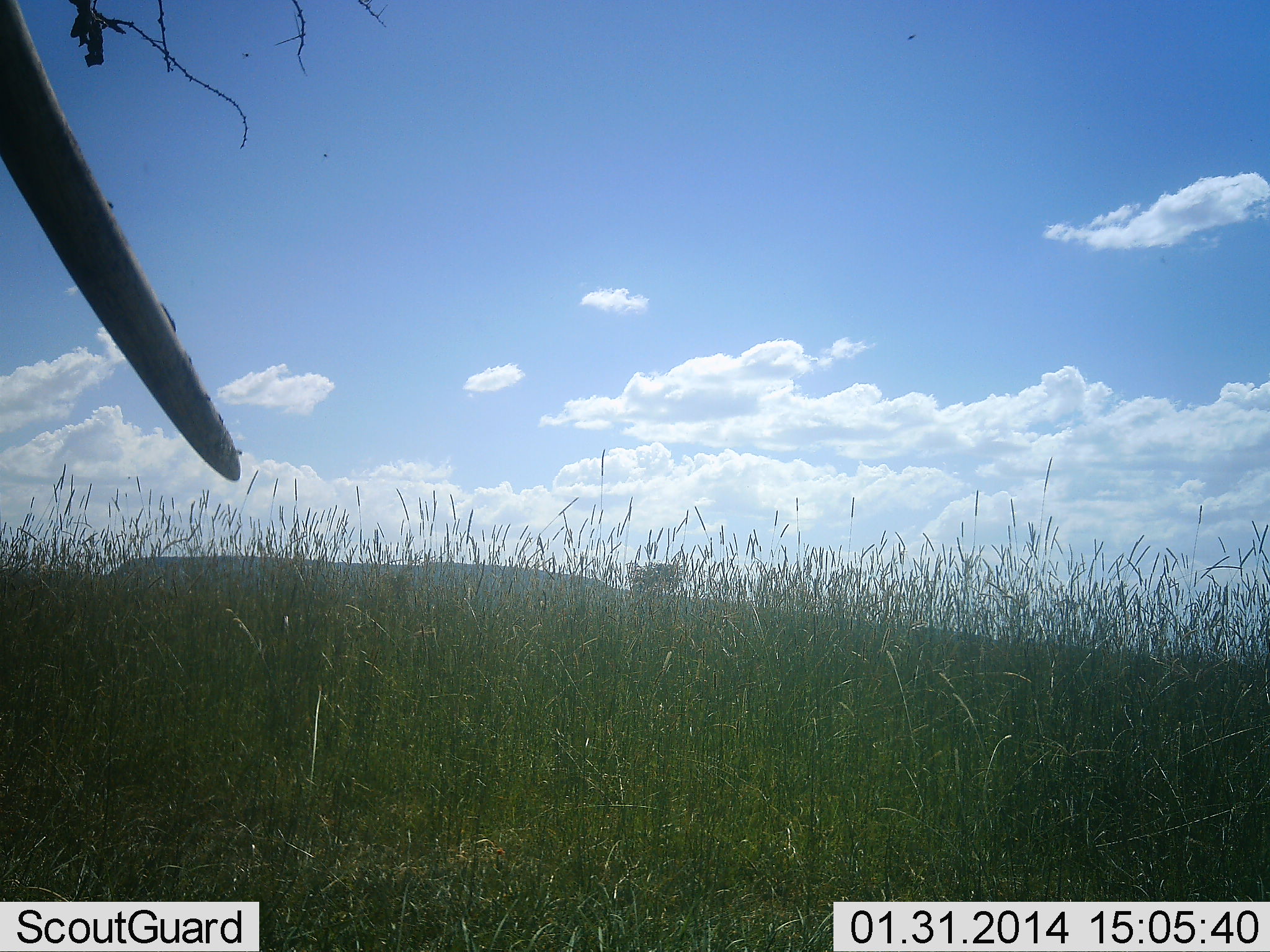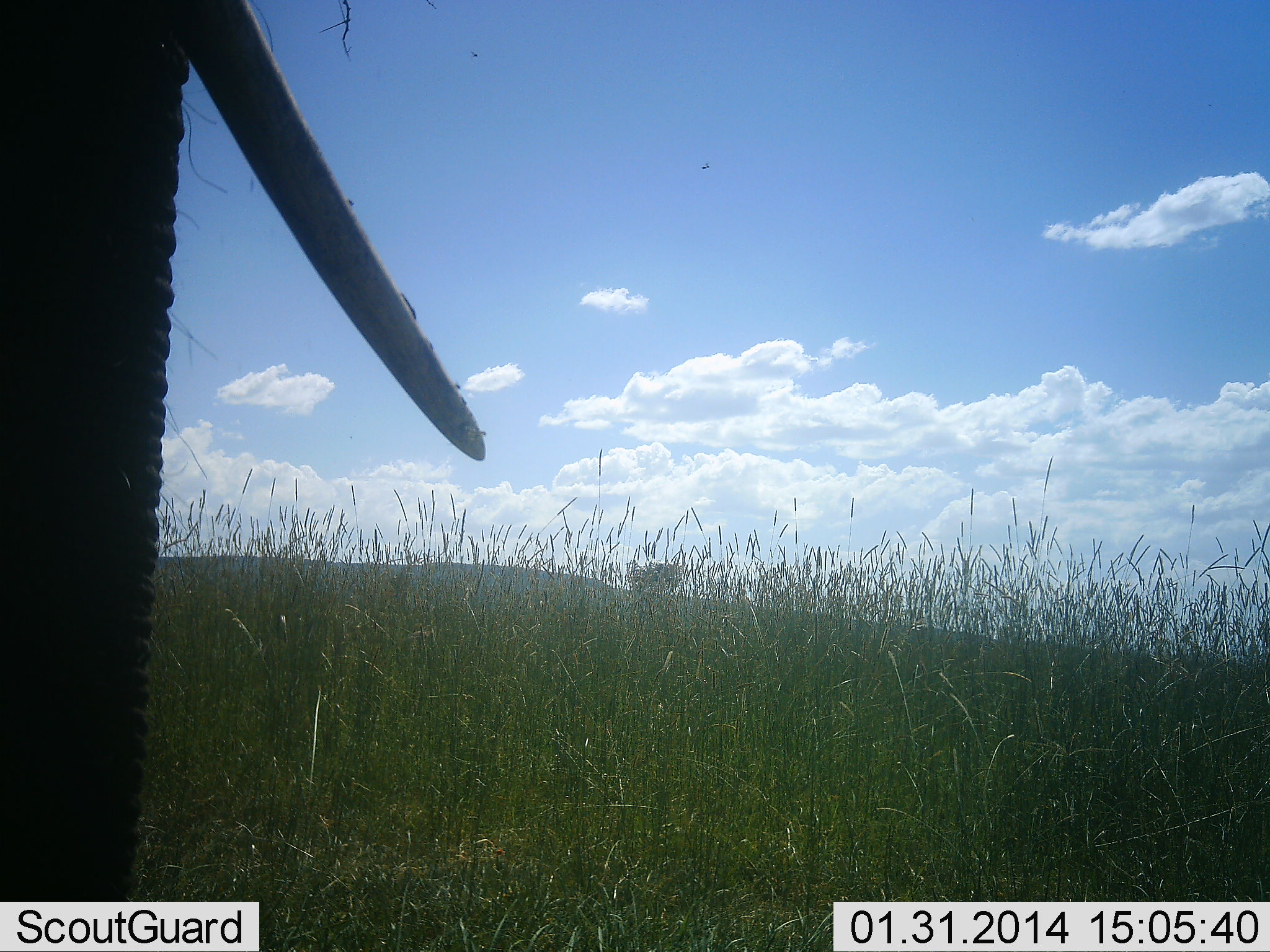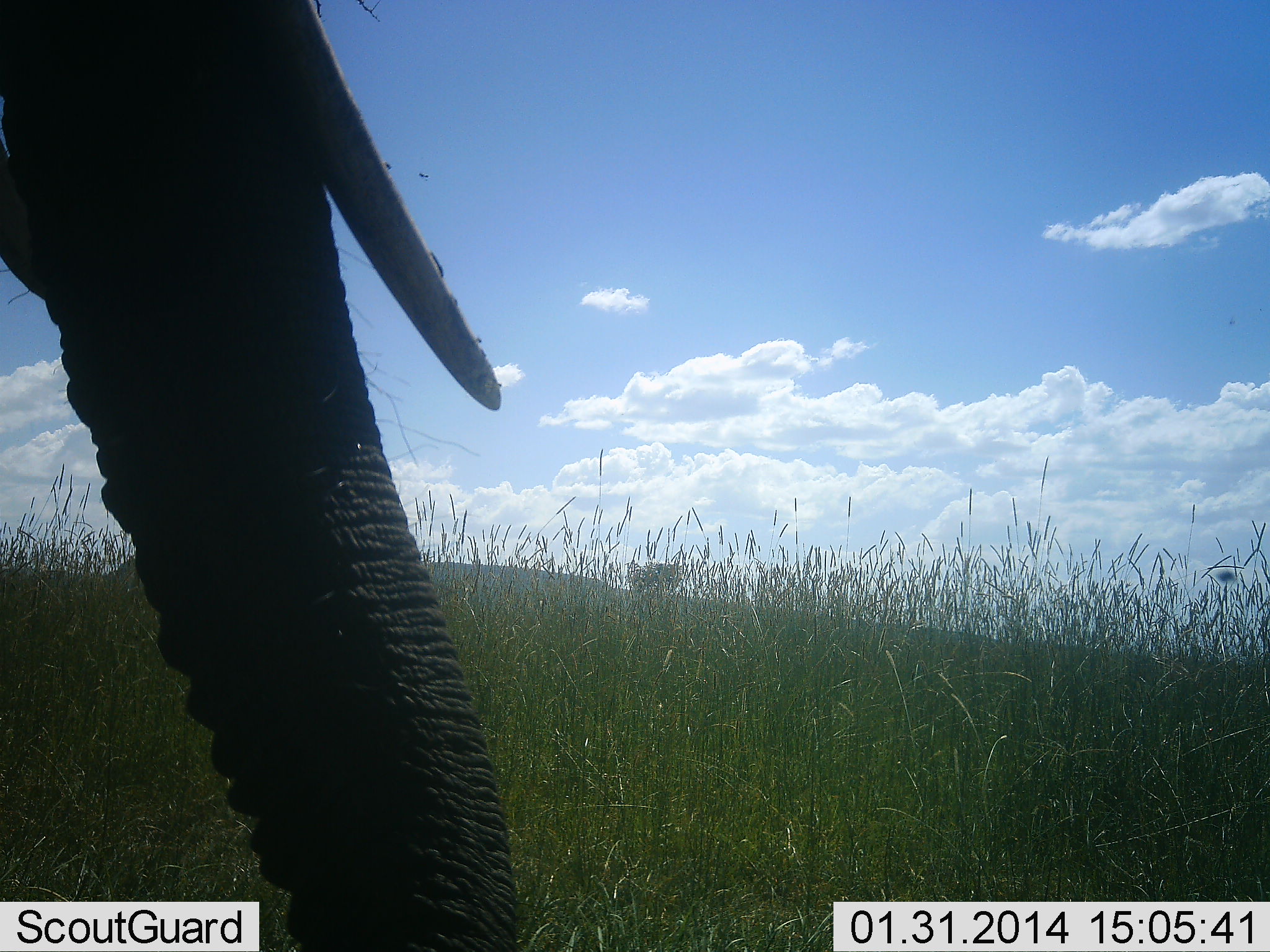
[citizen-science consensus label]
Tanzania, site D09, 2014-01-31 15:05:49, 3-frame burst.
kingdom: Animalia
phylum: Chordata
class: Mammalia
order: Proboscidea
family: Elephantidae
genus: Loxodonta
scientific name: Loxodonta africana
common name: african bush elephant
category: elephant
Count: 1.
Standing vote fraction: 64%.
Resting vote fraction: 2%.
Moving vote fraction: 36%.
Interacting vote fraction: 2%.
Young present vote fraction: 0%.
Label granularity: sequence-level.